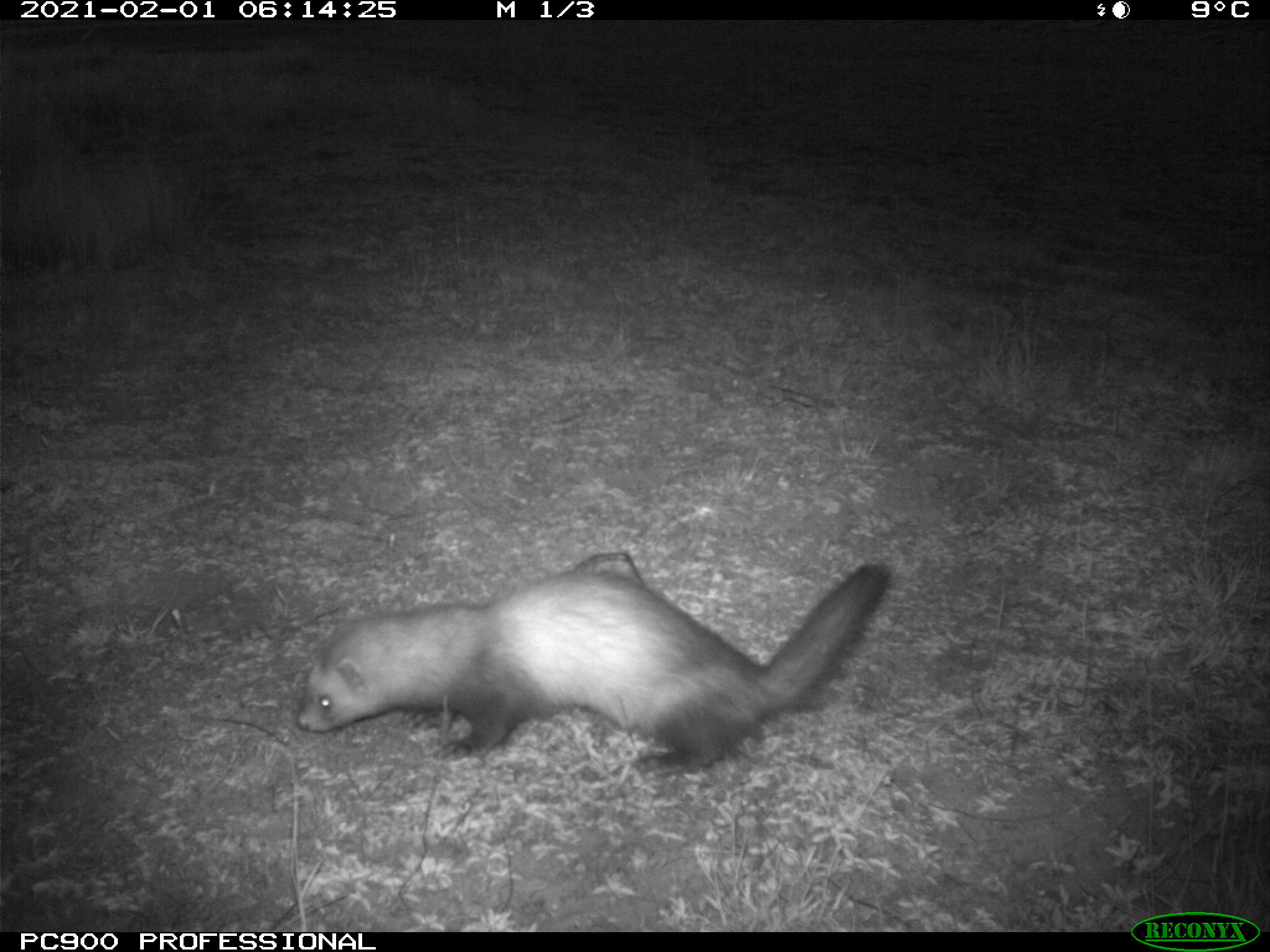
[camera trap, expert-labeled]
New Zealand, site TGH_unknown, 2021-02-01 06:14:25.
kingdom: Animalia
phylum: Chordata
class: Mammalia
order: Carnivora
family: Mustelidae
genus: Mustela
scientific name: Mustela furo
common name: ferret